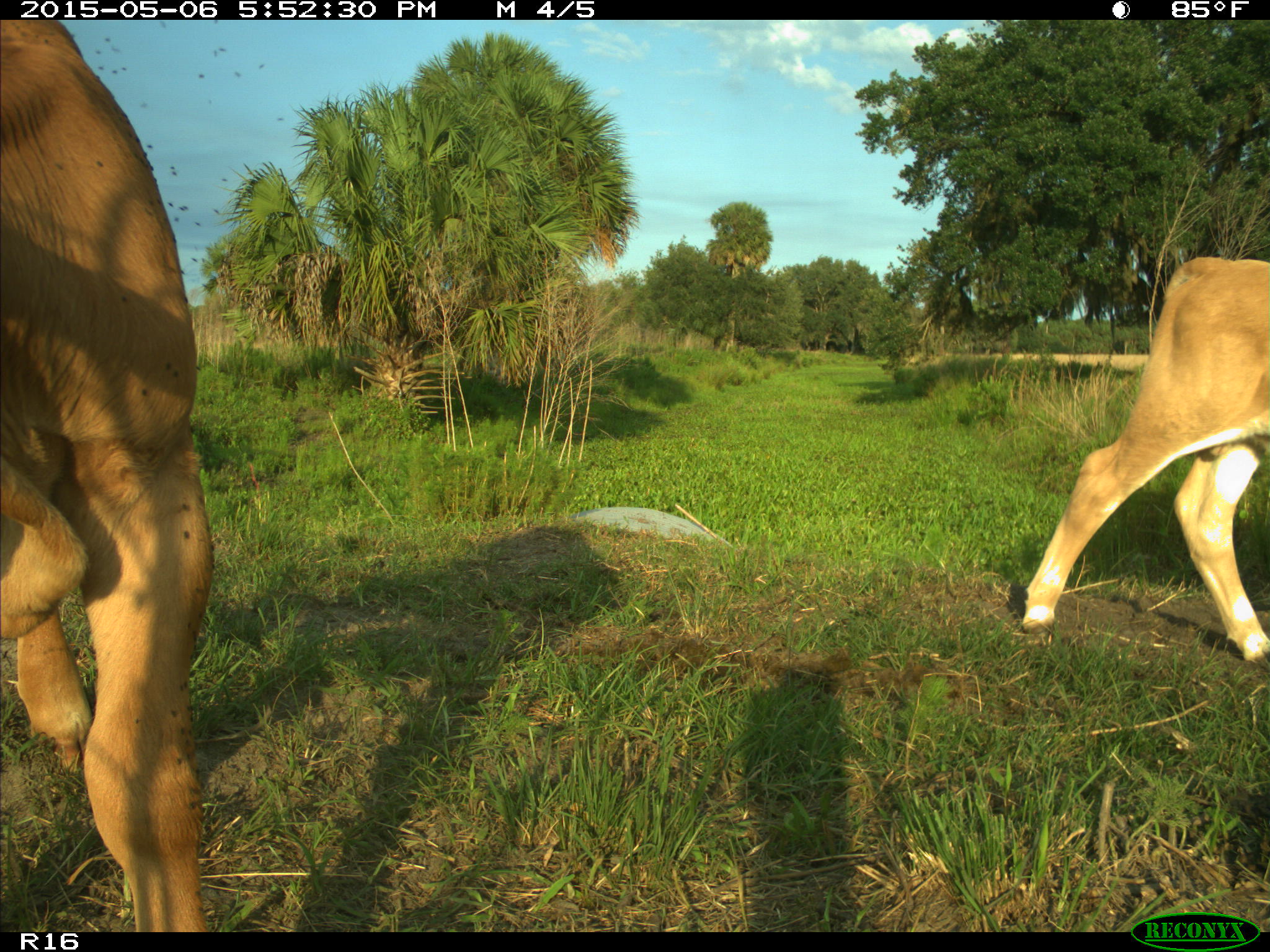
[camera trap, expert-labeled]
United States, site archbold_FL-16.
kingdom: Animalia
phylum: Chordata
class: Mammalia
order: Artiodactyla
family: Bovidae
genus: Bos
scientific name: Bos taurus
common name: domestic cow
Bos taurus (domestic cow).